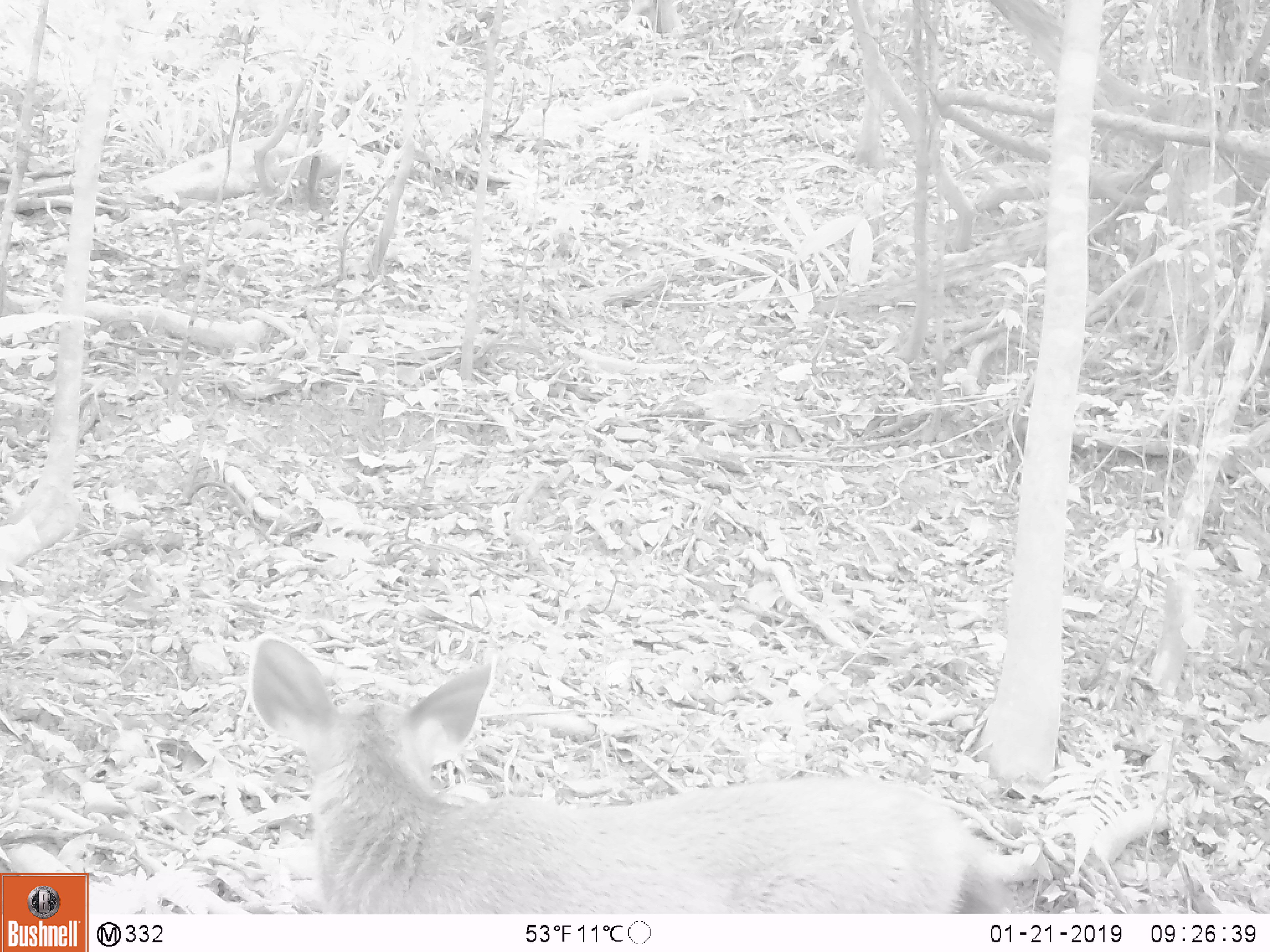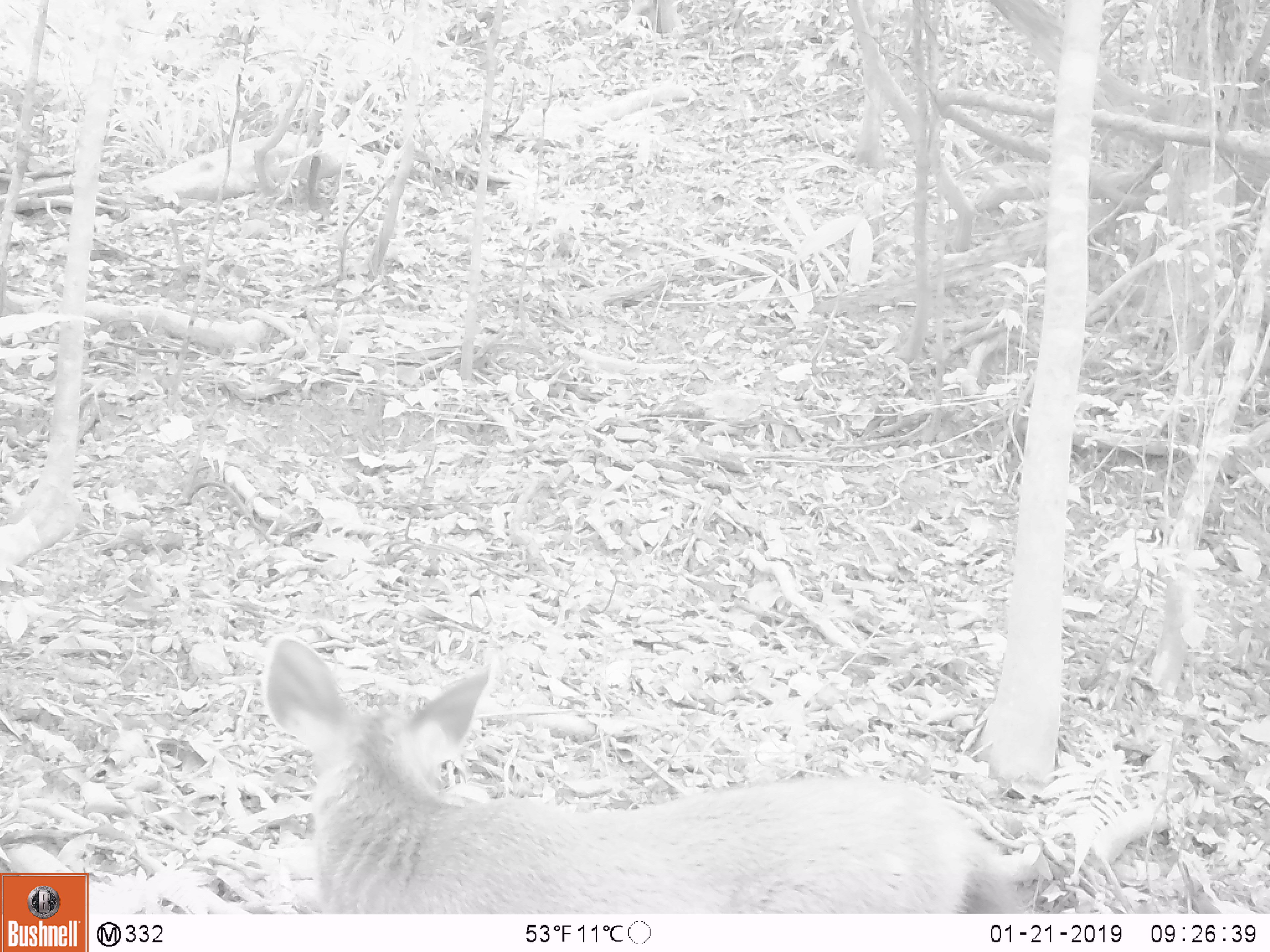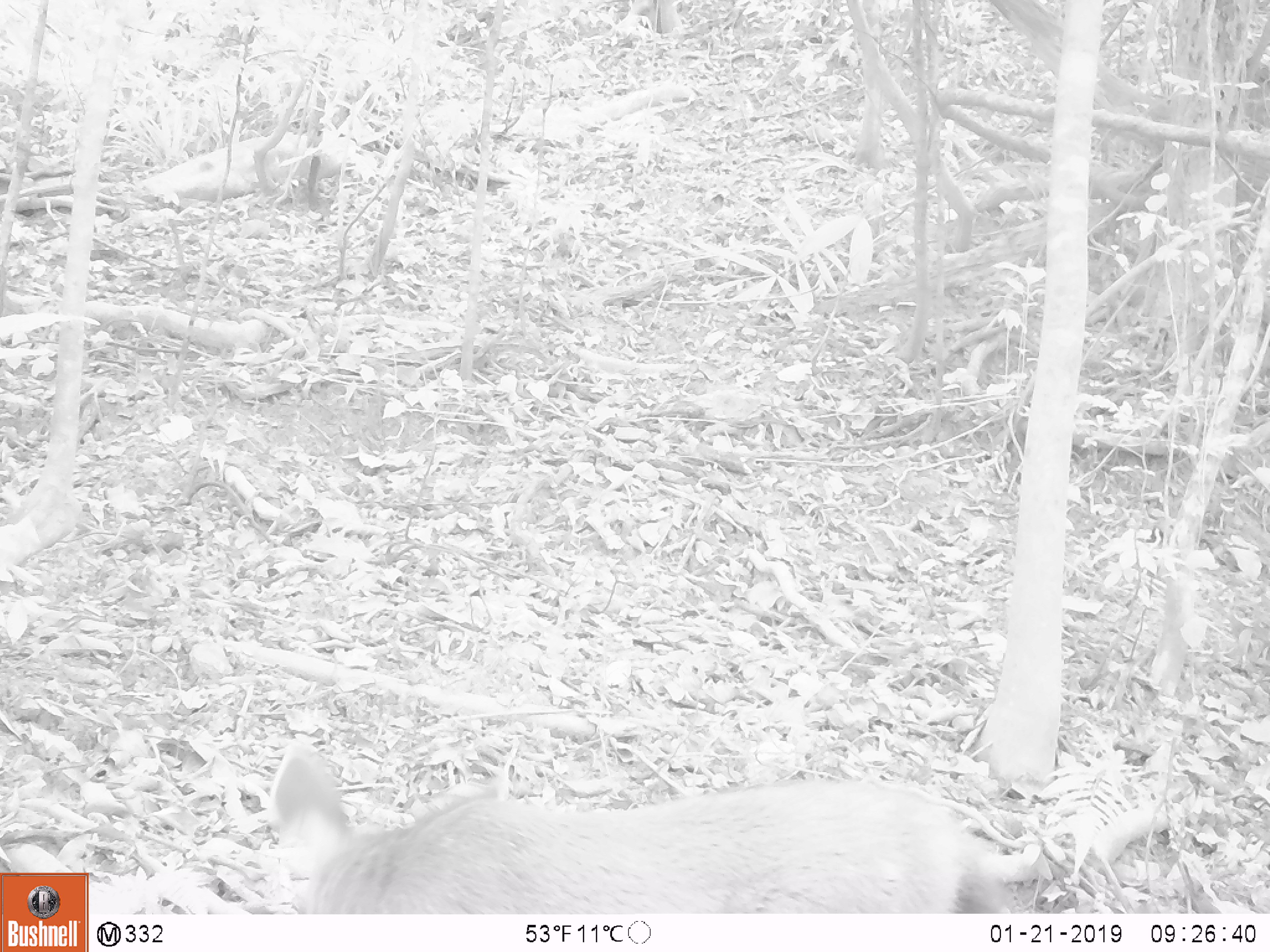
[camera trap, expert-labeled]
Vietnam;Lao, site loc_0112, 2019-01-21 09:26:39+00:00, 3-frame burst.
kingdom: Animalia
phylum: Chordata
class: Mammalia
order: Artiodactyla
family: Cervidae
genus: Rusa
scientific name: Rusa unicolor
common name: sambar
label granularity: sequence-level